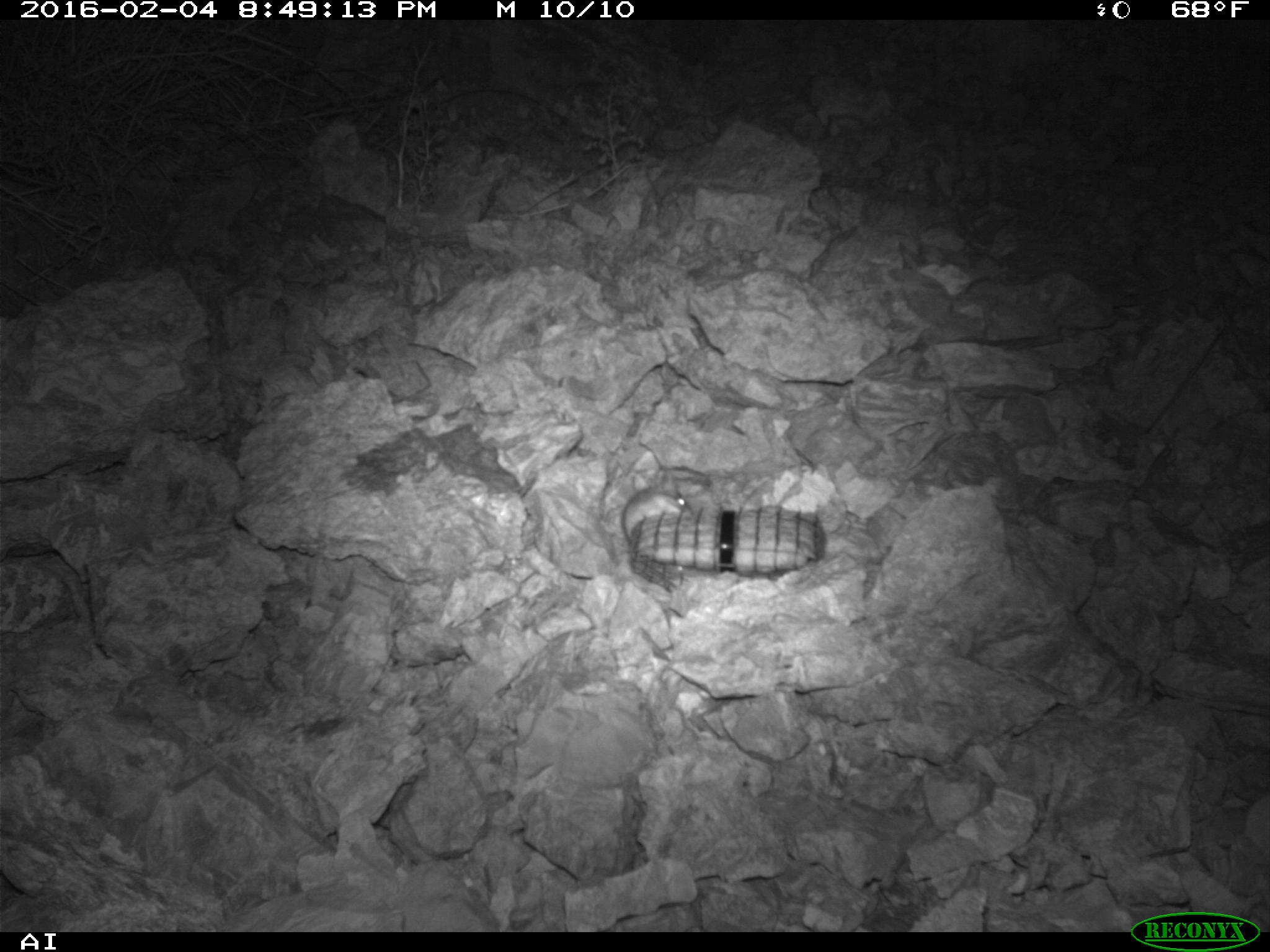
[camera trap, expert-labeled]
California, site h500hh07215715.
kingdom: Animalia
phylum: Chordata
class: Mammalia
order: Rodentia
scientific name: Rodentia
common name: rodent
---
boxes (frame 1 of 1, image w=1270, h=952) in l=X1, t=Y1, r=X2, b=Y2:
rodent: l=619, t=471, r=694, b=542